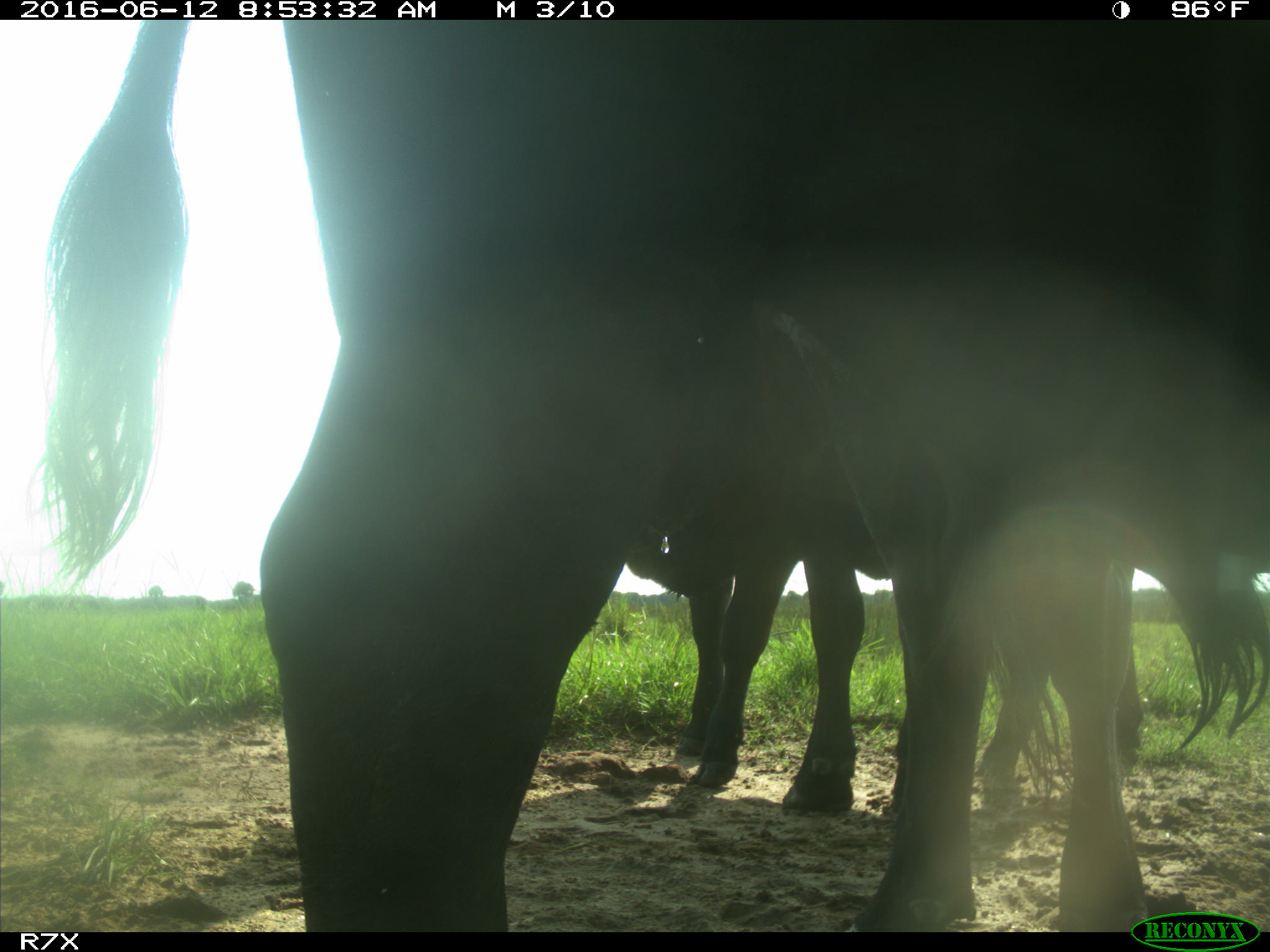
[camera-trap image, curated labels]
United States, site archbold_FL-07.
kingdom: Animalia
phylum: Chordata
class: Mammalia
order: Artiodactyla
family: Bovidae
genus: Bos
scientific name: Bos taurus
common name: domestic cow